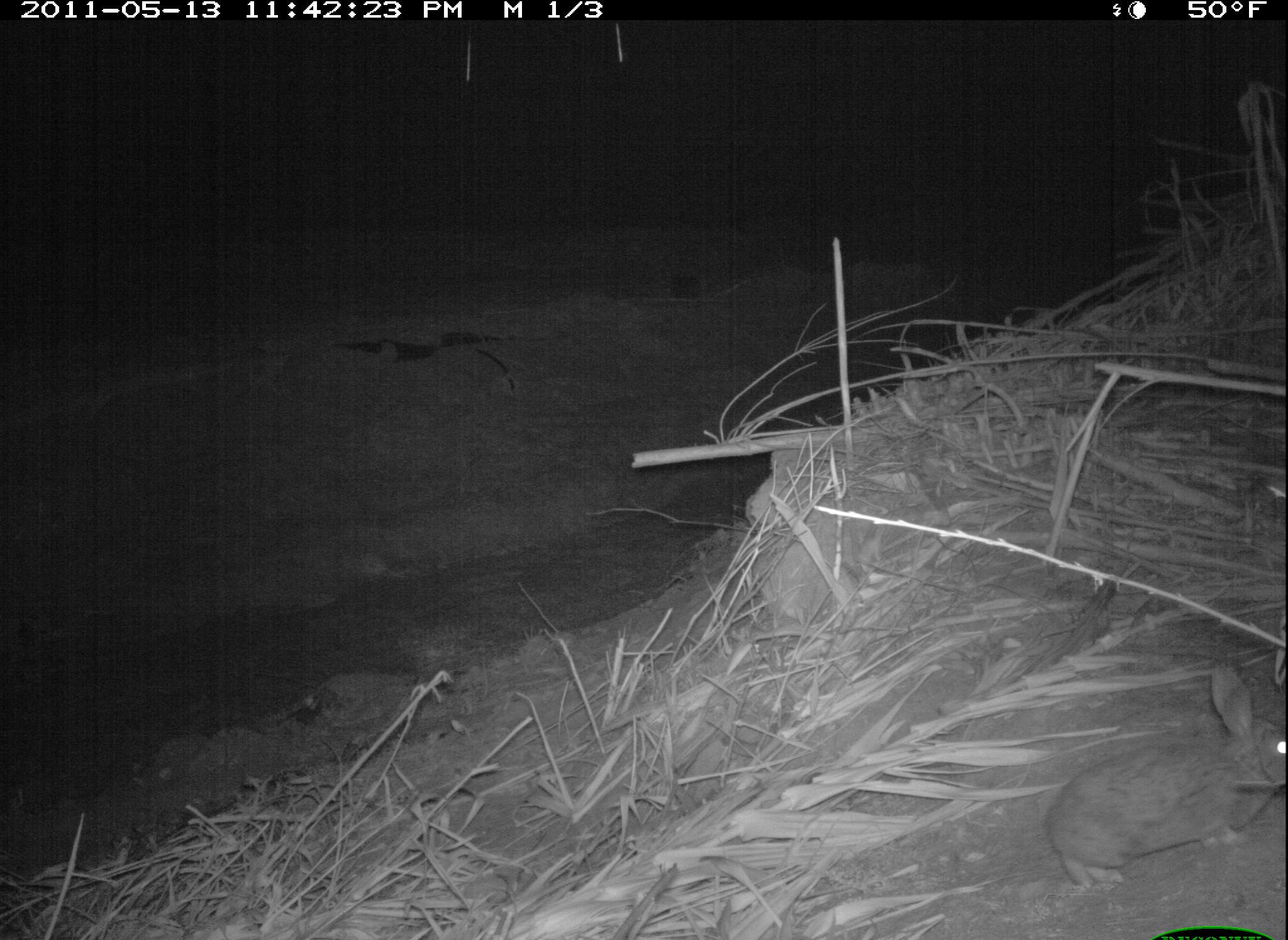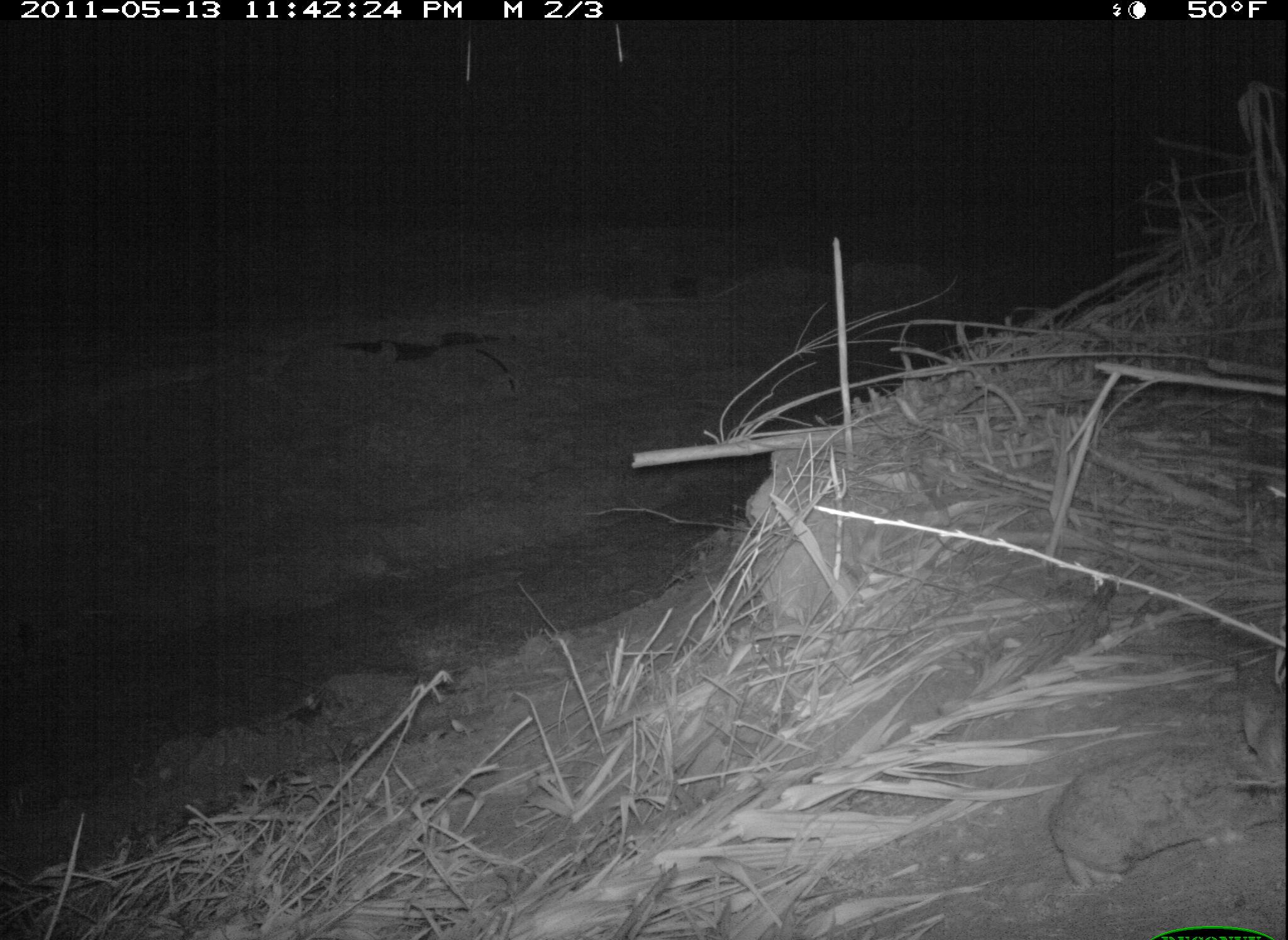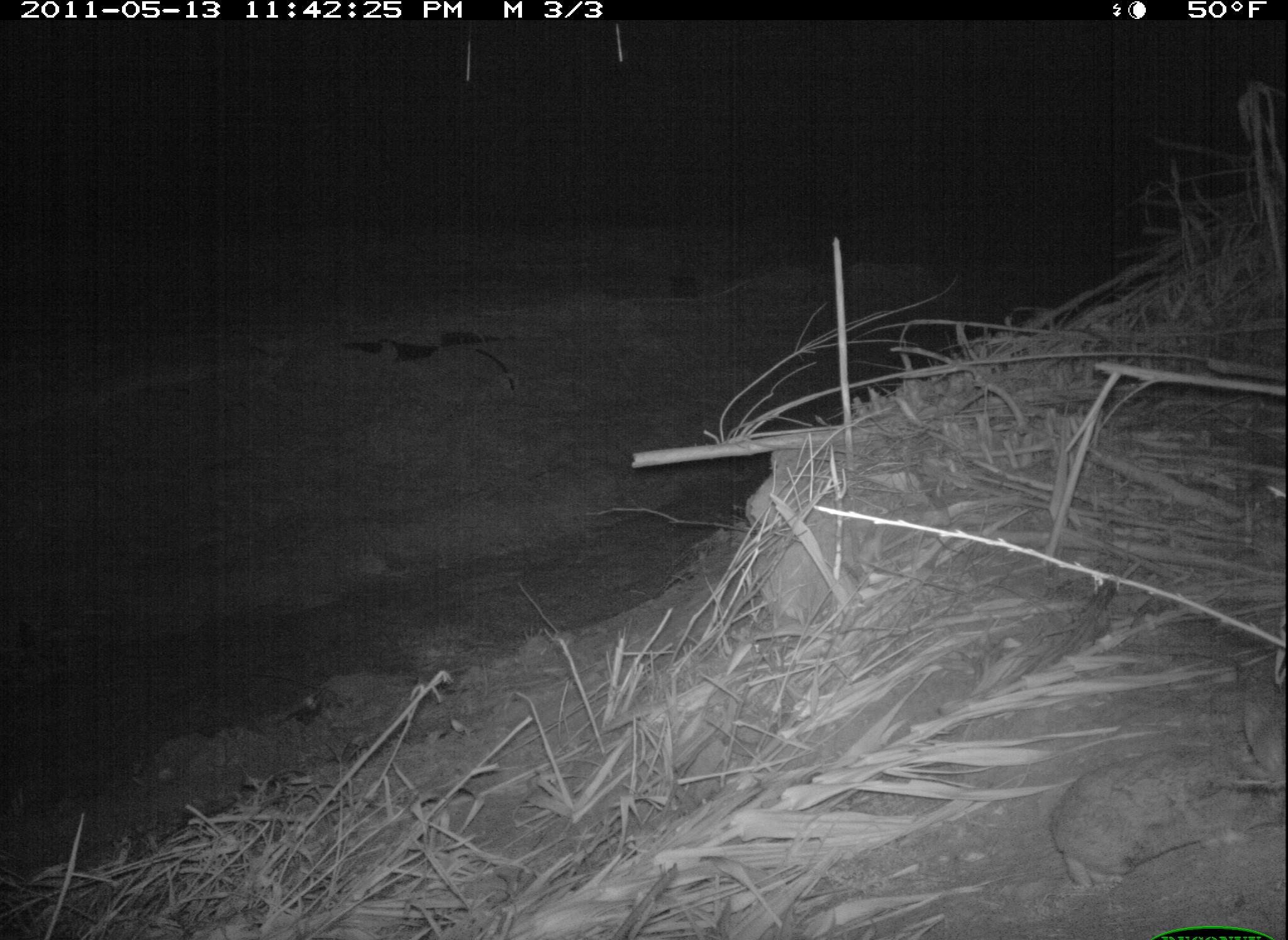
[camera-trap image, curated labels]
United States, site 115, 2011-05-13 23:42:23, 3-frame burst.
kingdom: Animalia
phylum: Chordata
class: Mammalia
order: Lagomorpha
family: Leporidae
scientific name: Leporidae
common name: rabbits and hares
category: rabbit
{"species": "rabbit (rabbits and hares) (Leporidae)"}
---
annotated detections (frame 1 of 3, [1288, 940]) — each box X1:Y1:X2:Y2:
rabbit: 1030:651:1285:892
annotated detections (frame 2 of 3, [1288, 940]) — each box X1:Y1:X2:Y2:
rabbit: 1050:691:1286:891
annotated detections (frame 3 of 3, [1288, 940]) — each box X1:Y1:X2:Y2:
rabbit: 1048:690:1288:899